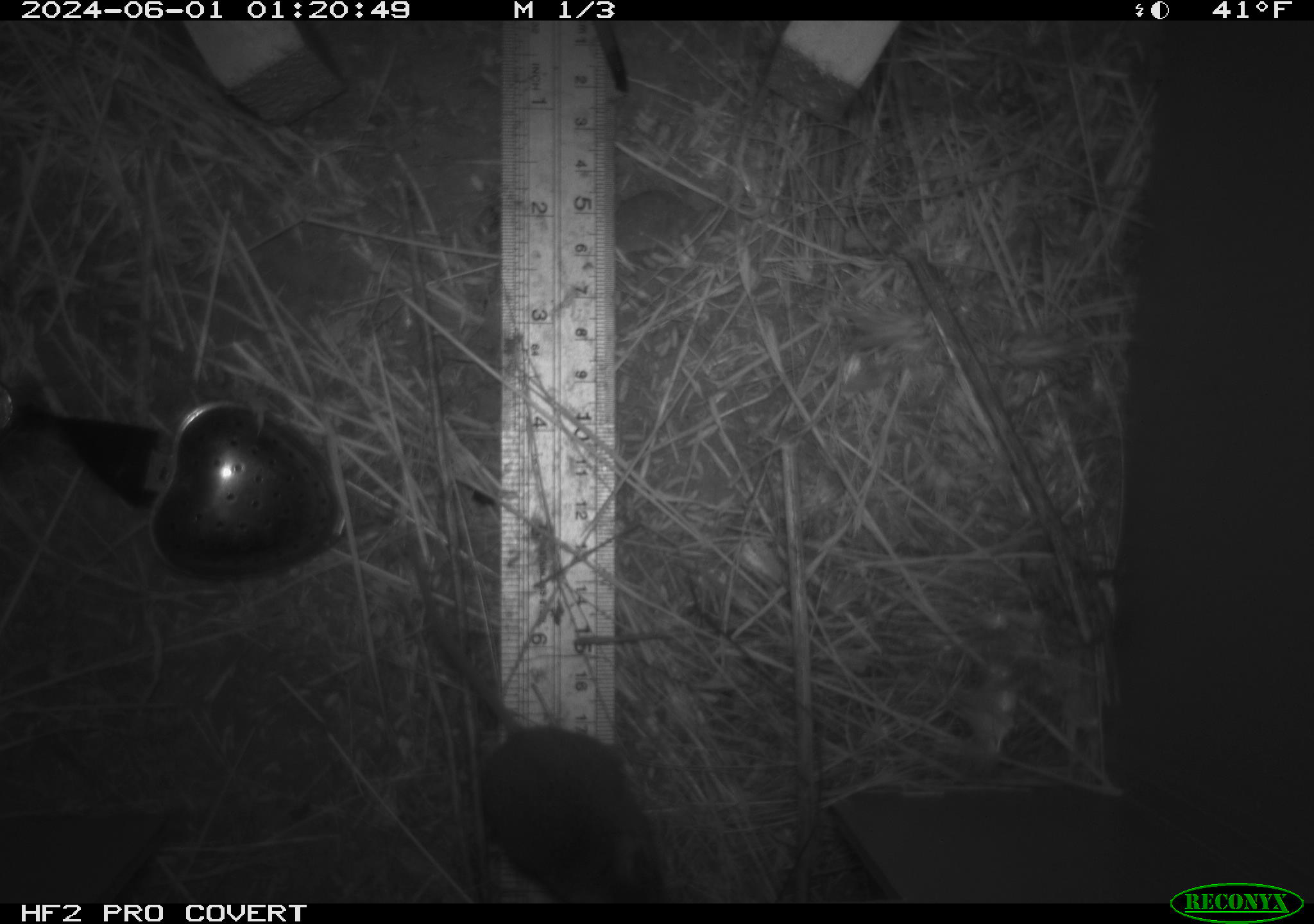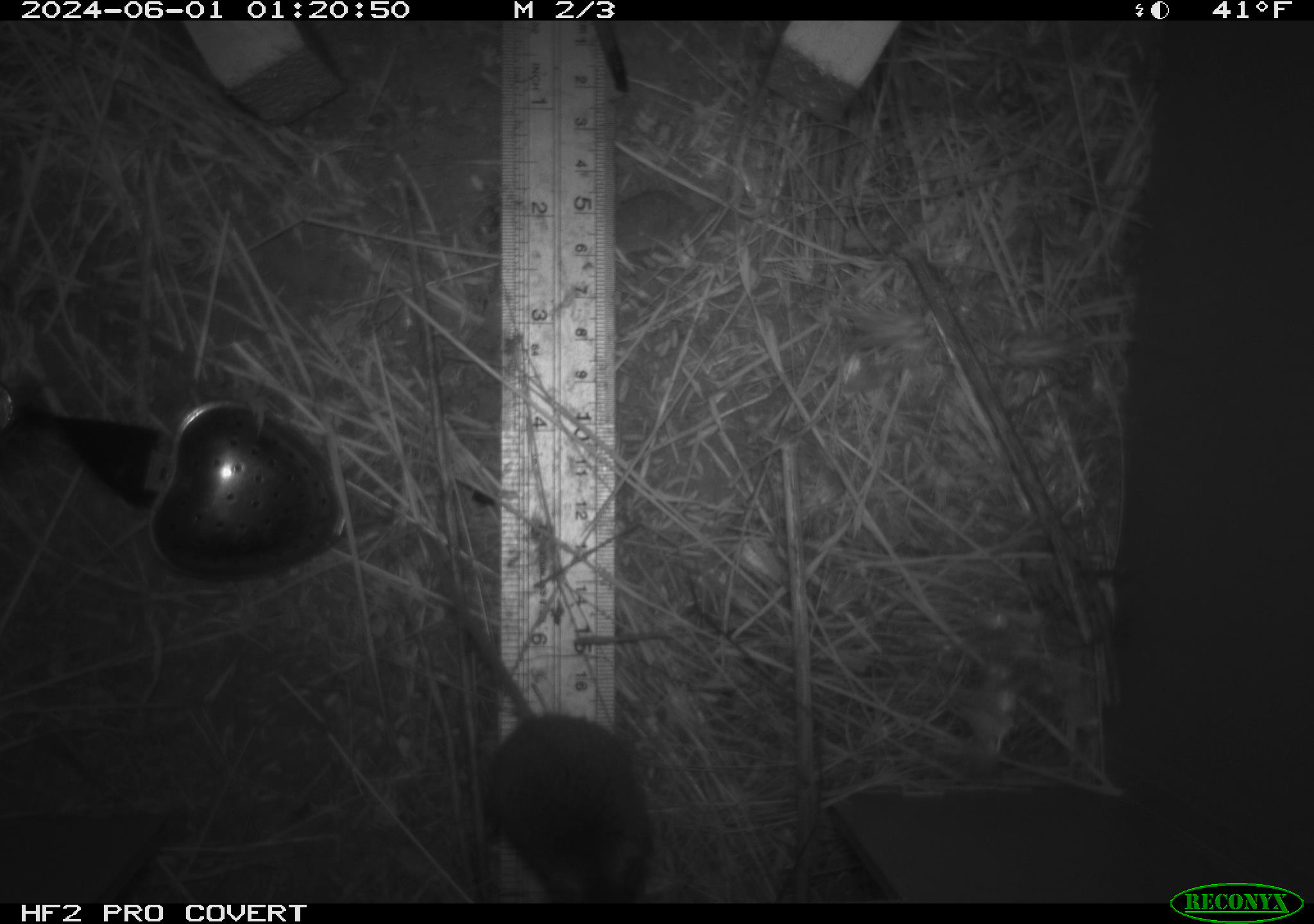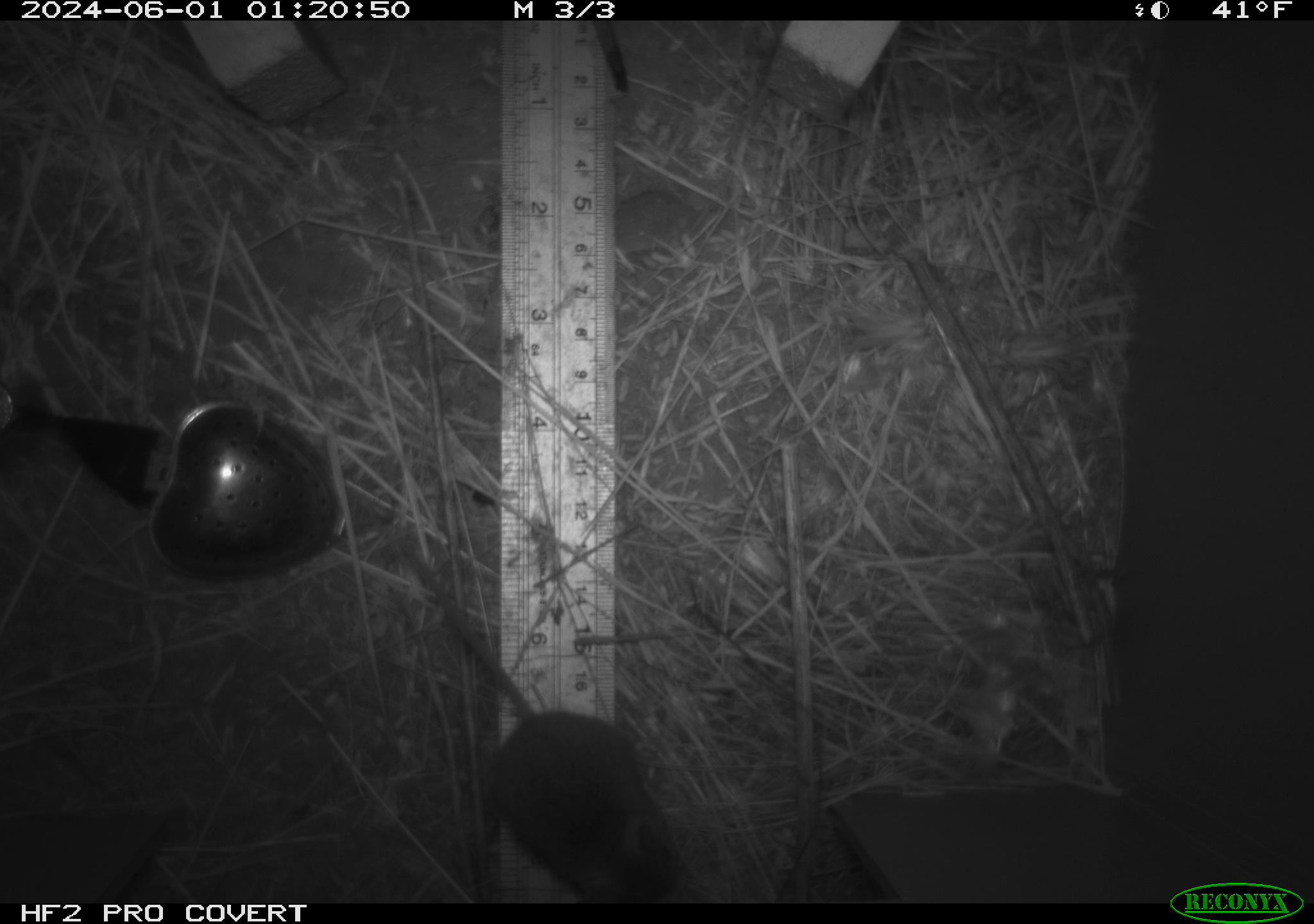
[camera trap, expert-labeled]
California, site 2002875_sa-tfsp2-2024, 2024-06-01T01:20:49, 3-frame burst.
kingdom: Animalia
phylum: Chordata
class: Mammalia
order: Rodentia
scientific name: Rodentia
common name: mouse species